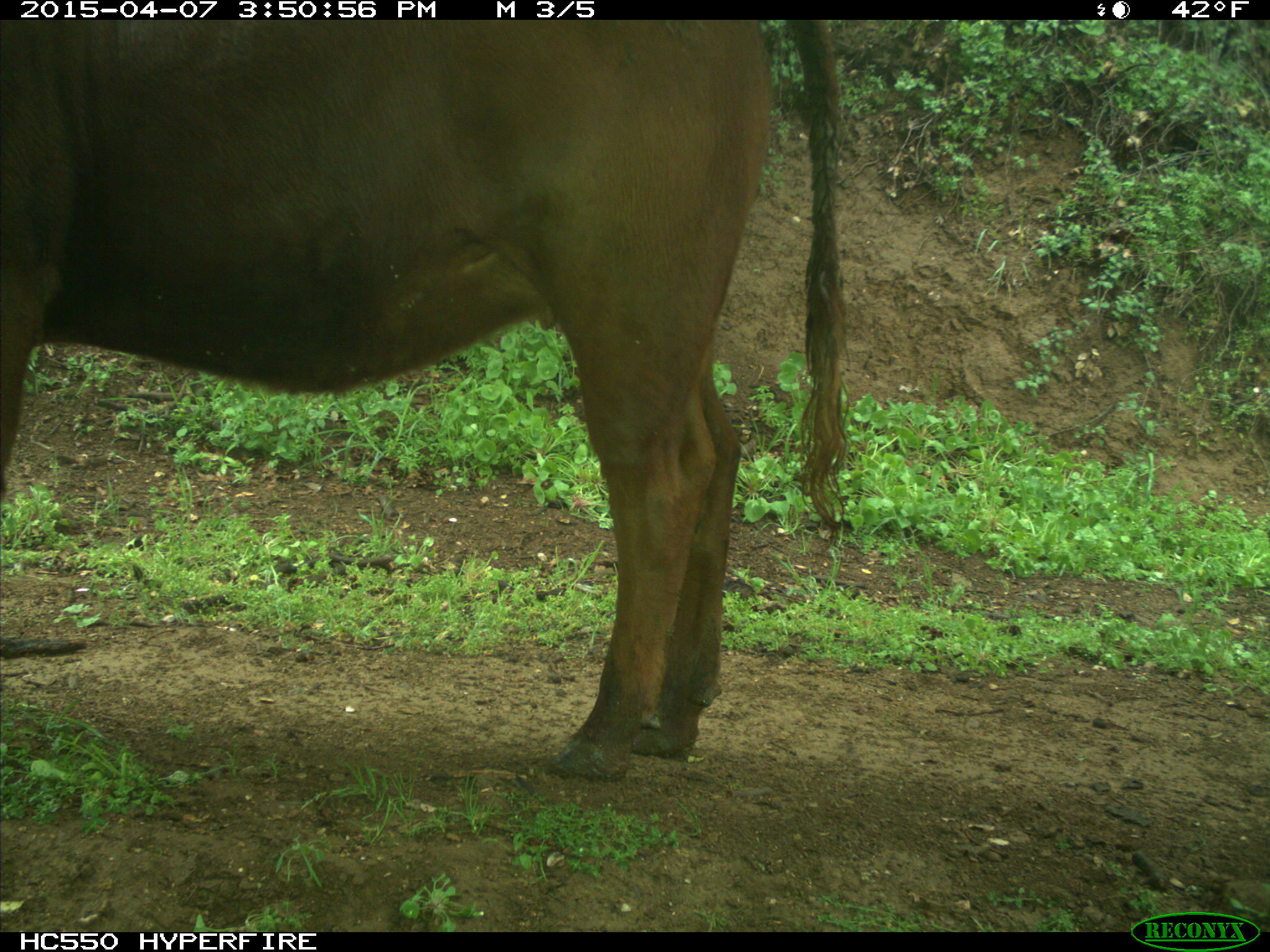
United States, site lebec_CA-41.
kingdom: Animalia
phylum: Chordata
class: Mammalia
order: Artiodactyla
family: Bovidae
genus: Bos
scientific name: Bos taurus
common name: domestic cow